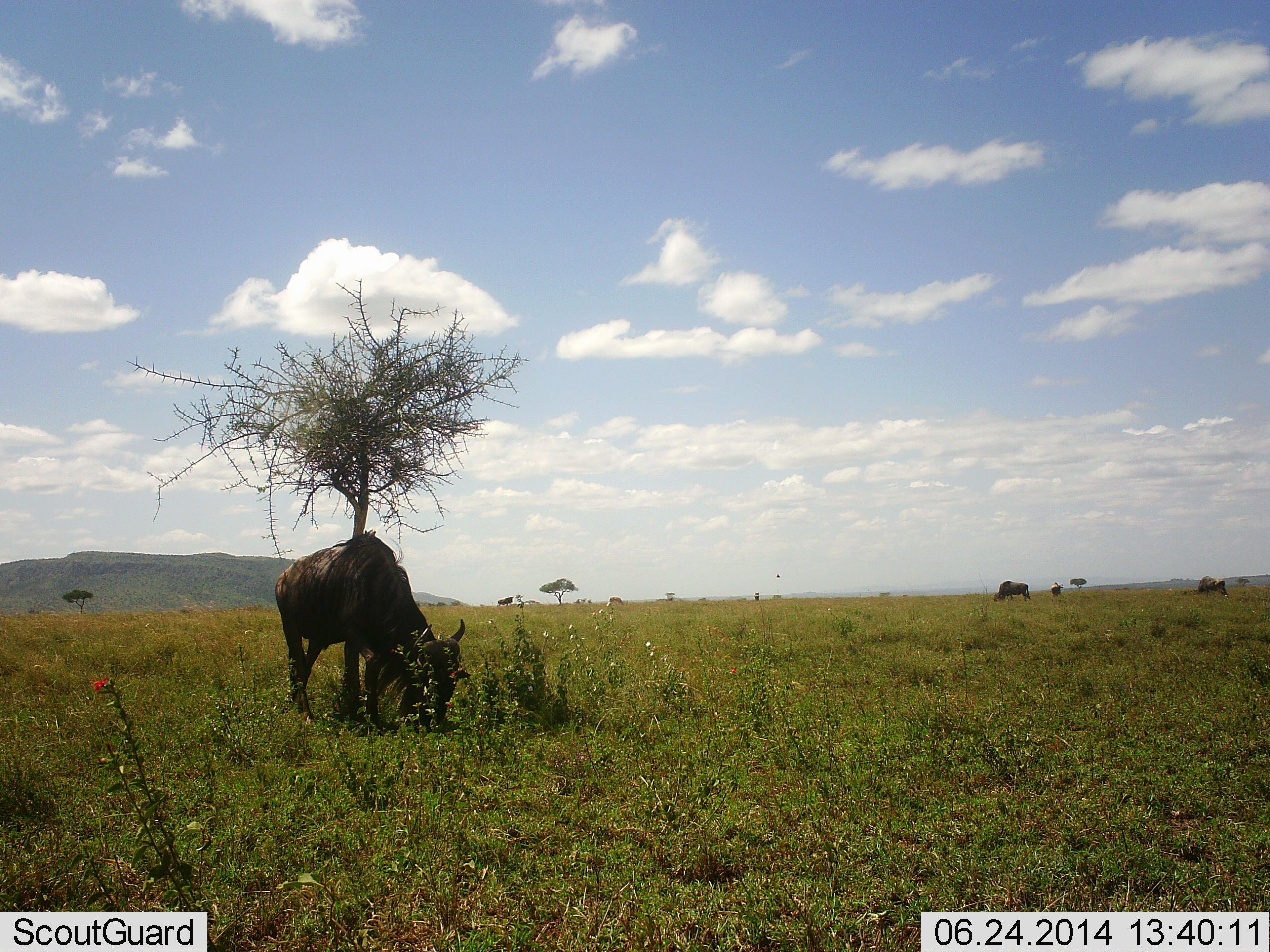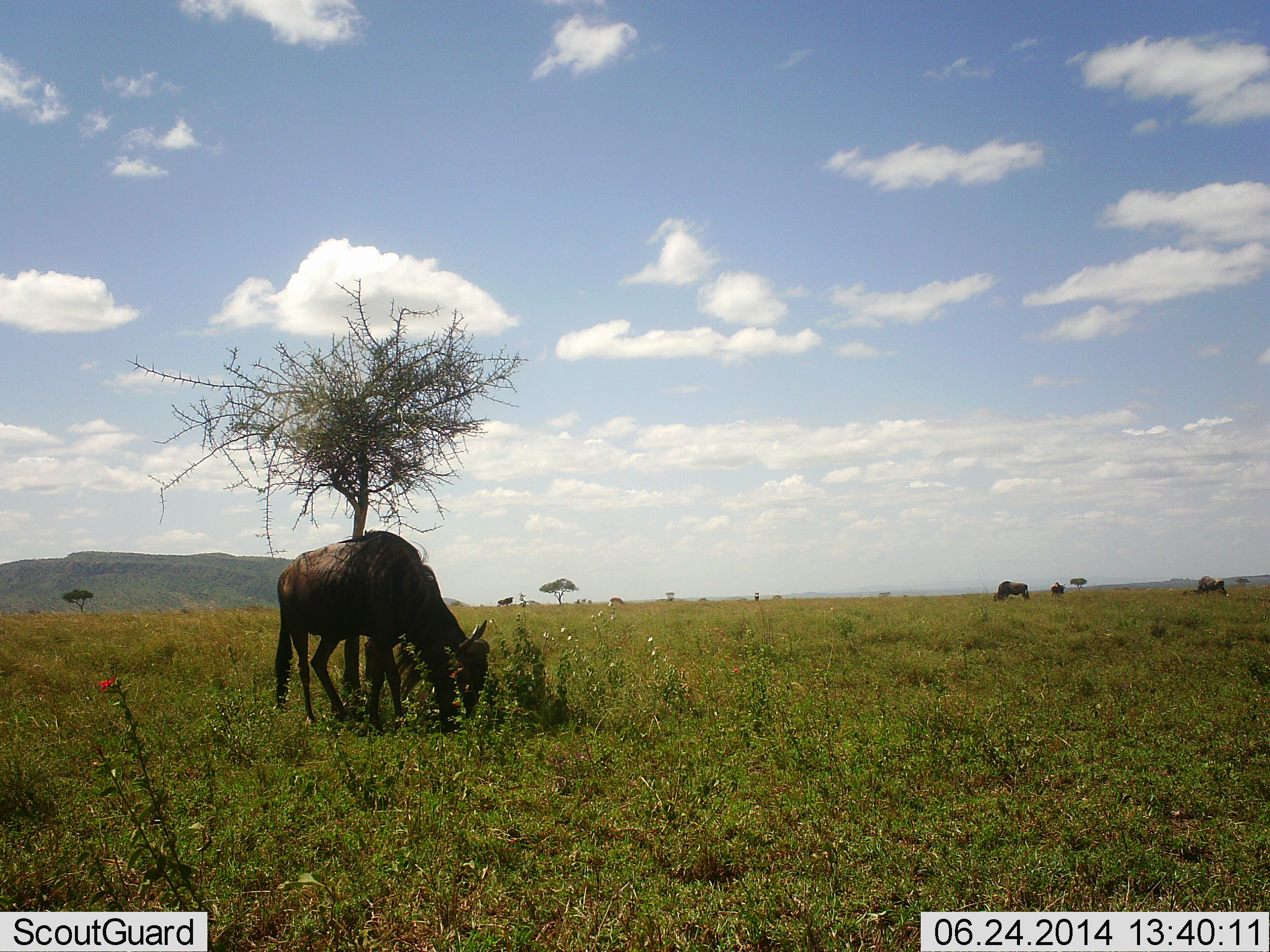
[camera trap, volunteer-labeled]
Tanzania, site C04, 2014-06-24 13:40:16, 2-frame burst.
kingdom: Animalia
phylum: Chordata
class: Mammalia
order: Artiodactyla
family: Bovidae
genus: Connochaetes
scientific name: Connochaetes taurinus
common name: blue wildebeest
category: wildebeest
Wildebeest (blue wildebeest) (Connochaetes taurinus), count 3. Behavior (volunteer vote fractions): standing 27%, resting 27%, moving 18%, interacting 0%. Young present (vote fraction): 0%. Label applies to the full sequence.